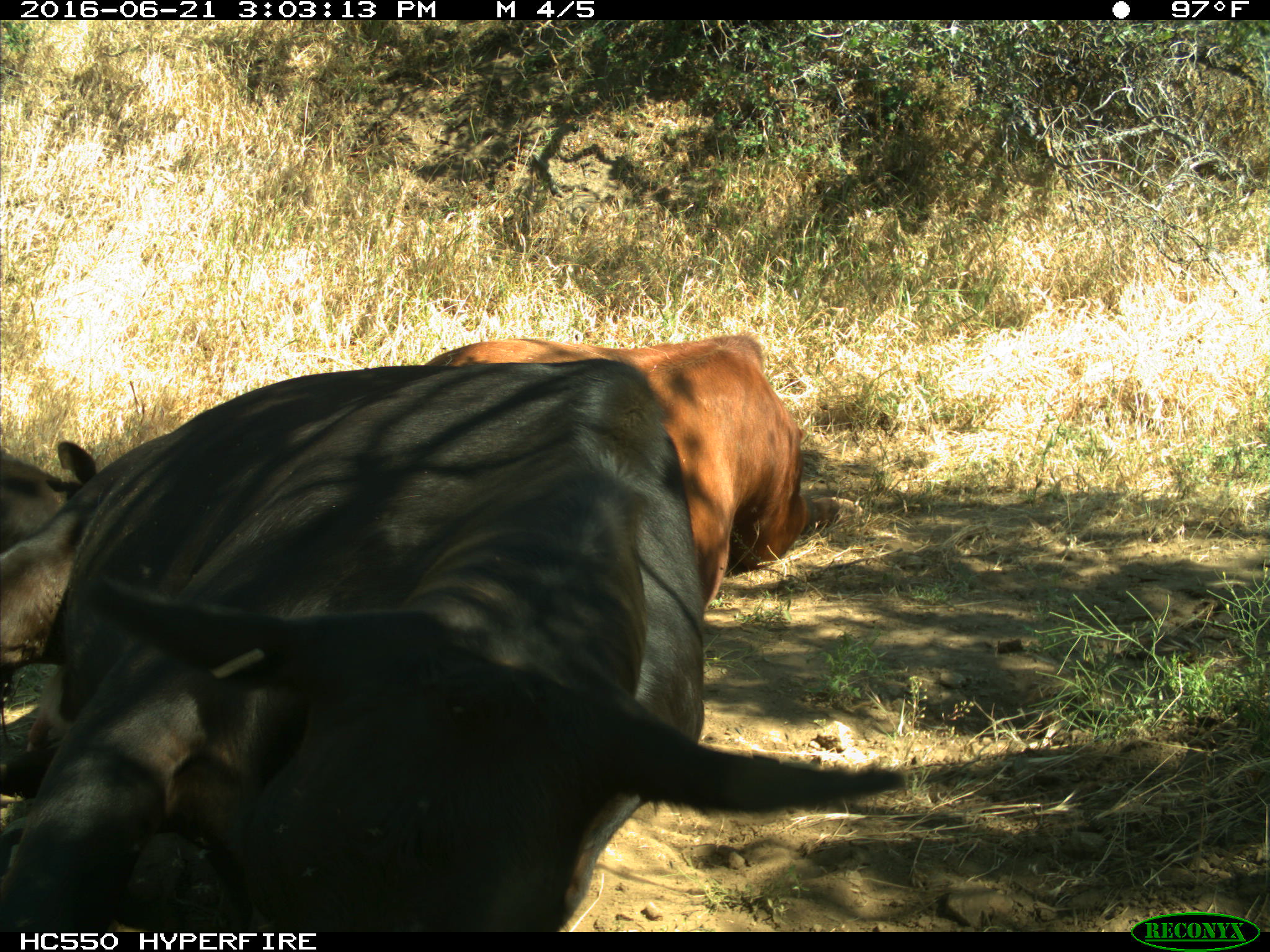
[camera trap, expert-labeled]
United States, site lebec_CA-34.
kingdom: Animalia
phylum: Chordata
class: Mammalia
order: Artiodactyla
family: Bovidae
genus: Bos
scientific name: Bos taurus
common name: domestic cow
Bos taurus (domestic cow).